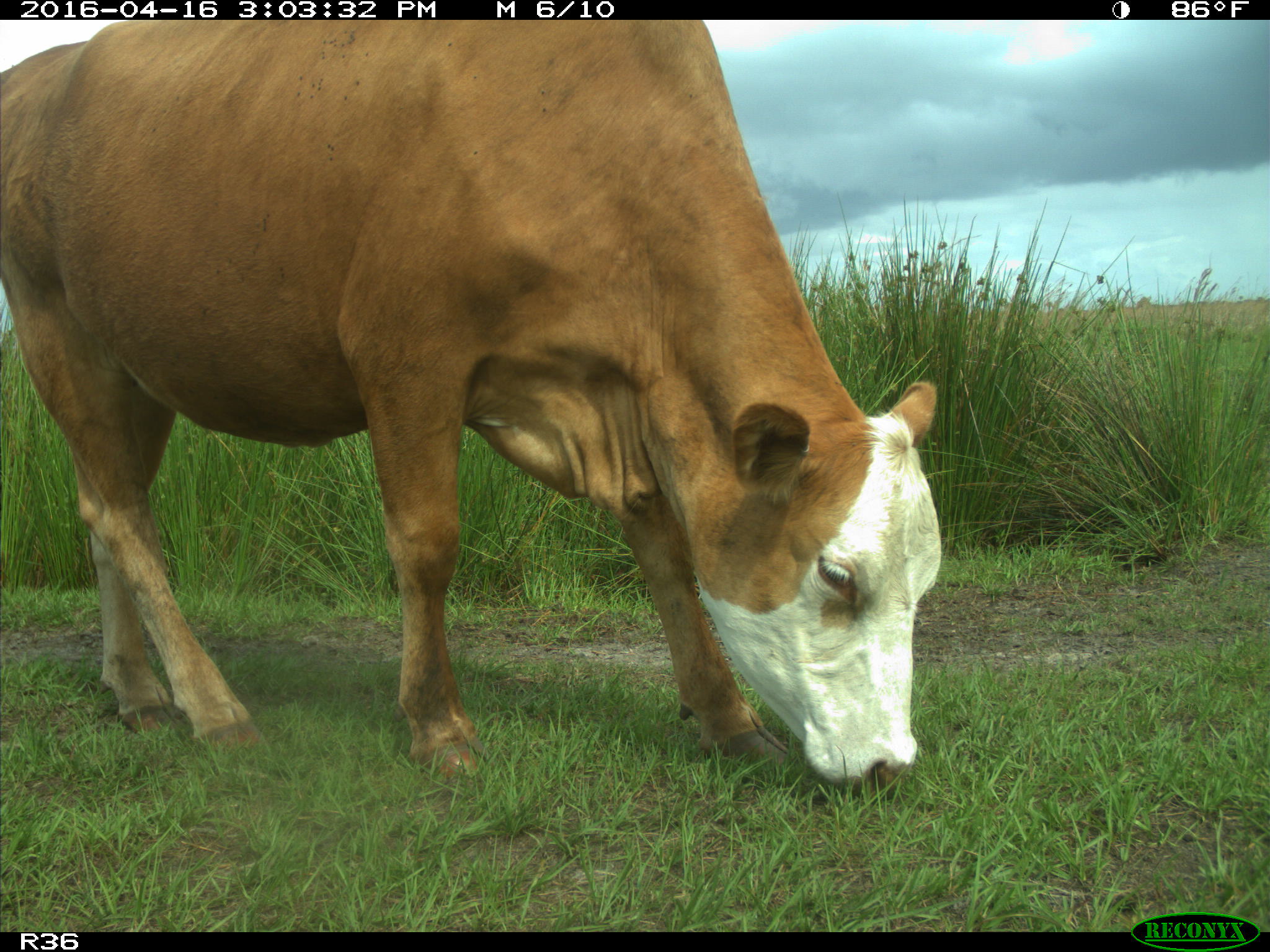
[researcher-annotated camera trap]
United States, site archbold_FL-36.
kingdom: Animalia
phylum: Chordata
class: Mammalia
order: Artiodactyla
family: Bovidae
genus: Bos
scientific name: Bos taurus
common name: domestic cow